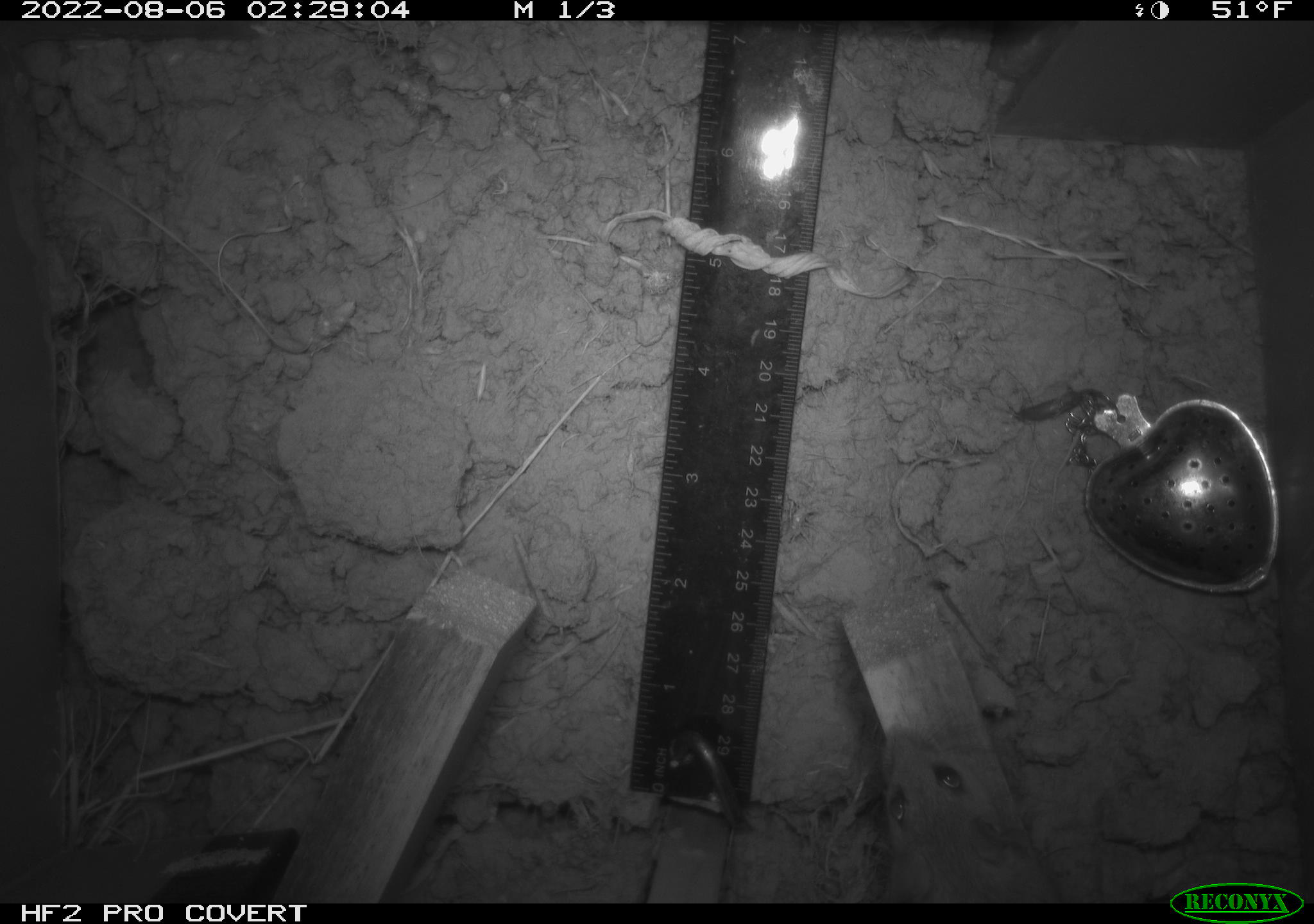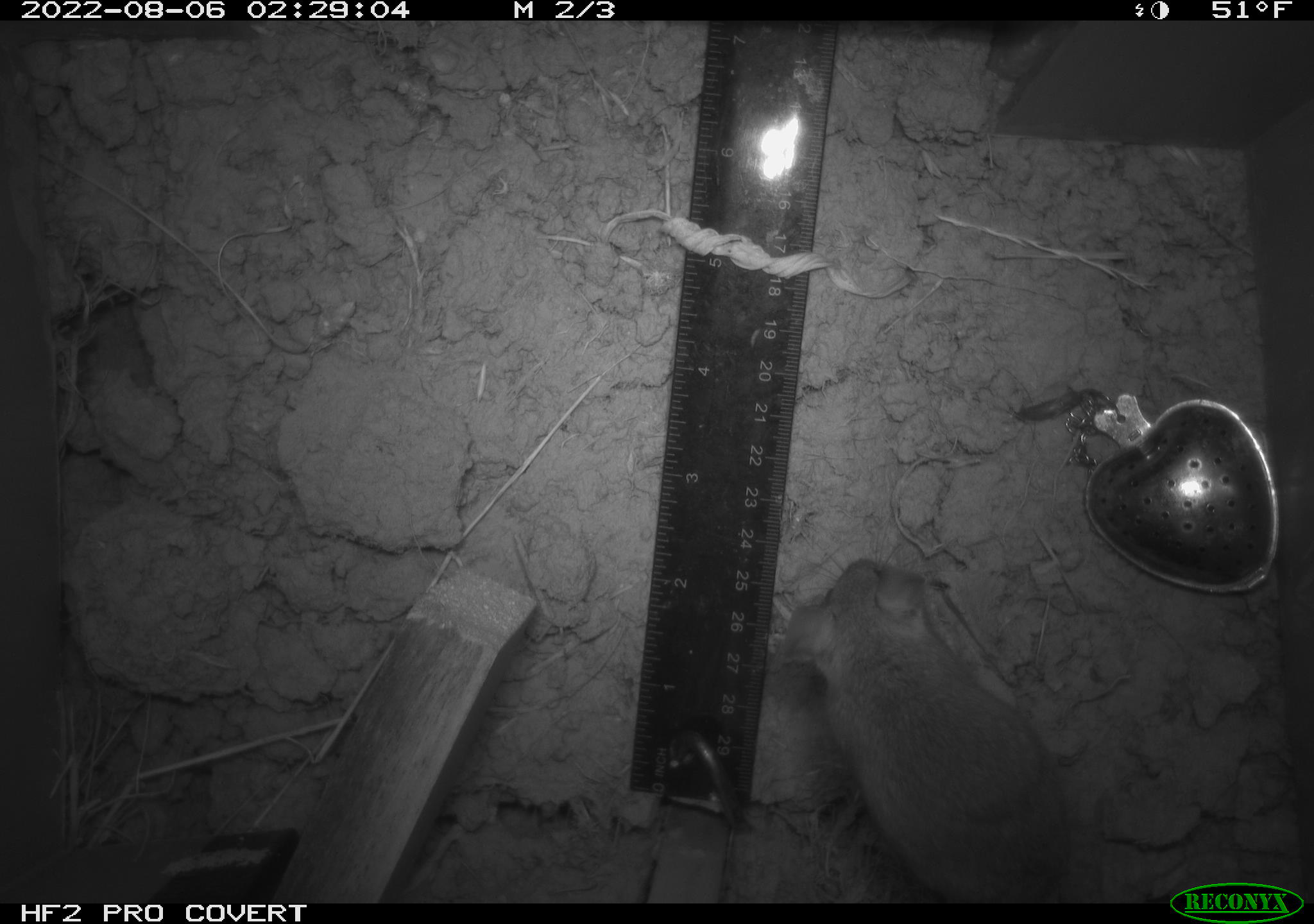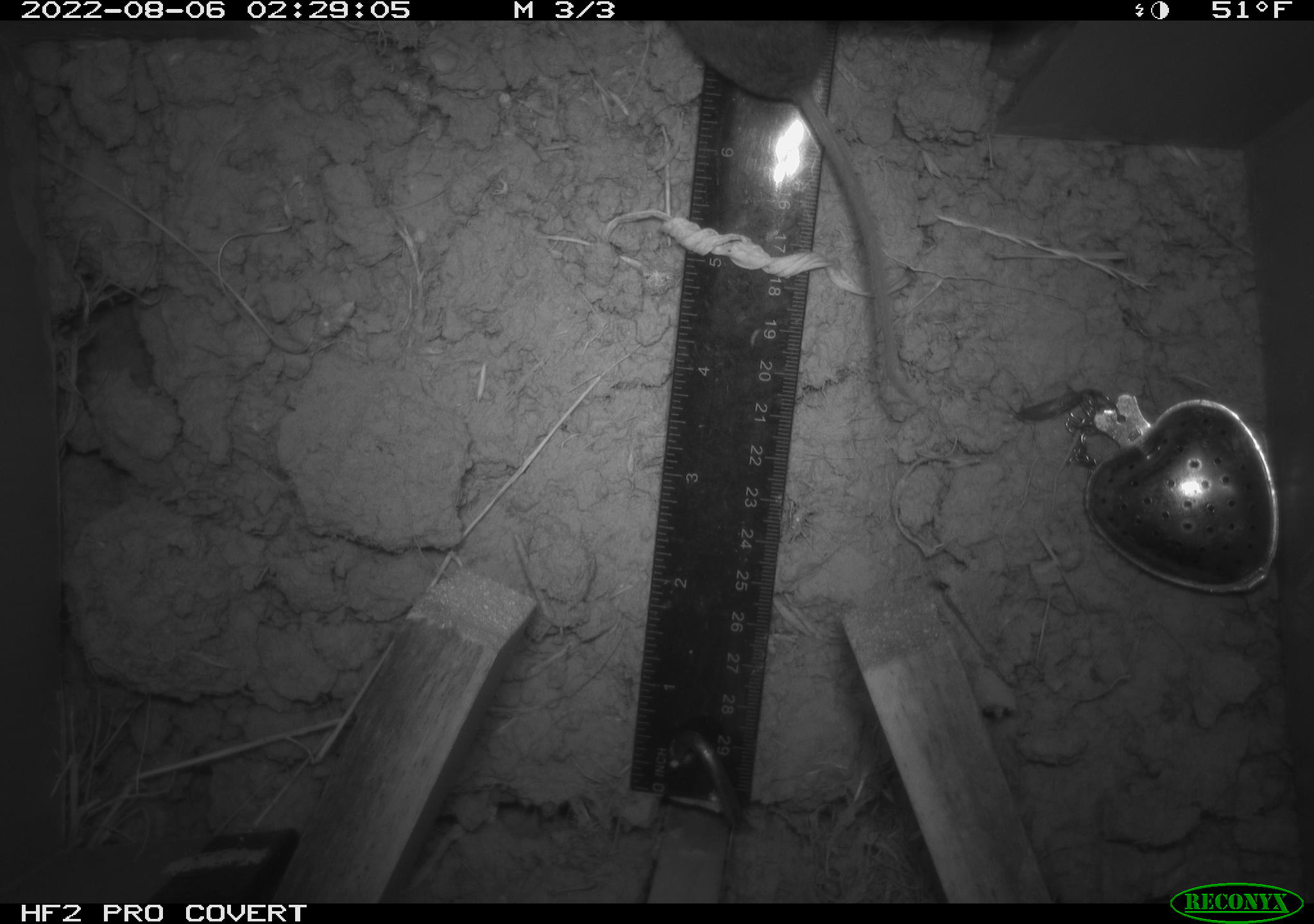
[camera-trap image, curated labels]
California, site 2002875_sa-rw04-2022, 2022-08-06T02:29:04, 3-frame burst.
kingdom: Animalia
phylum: Chordata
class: Mammalia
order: Rodentia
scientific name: Rodentia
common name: mouse species